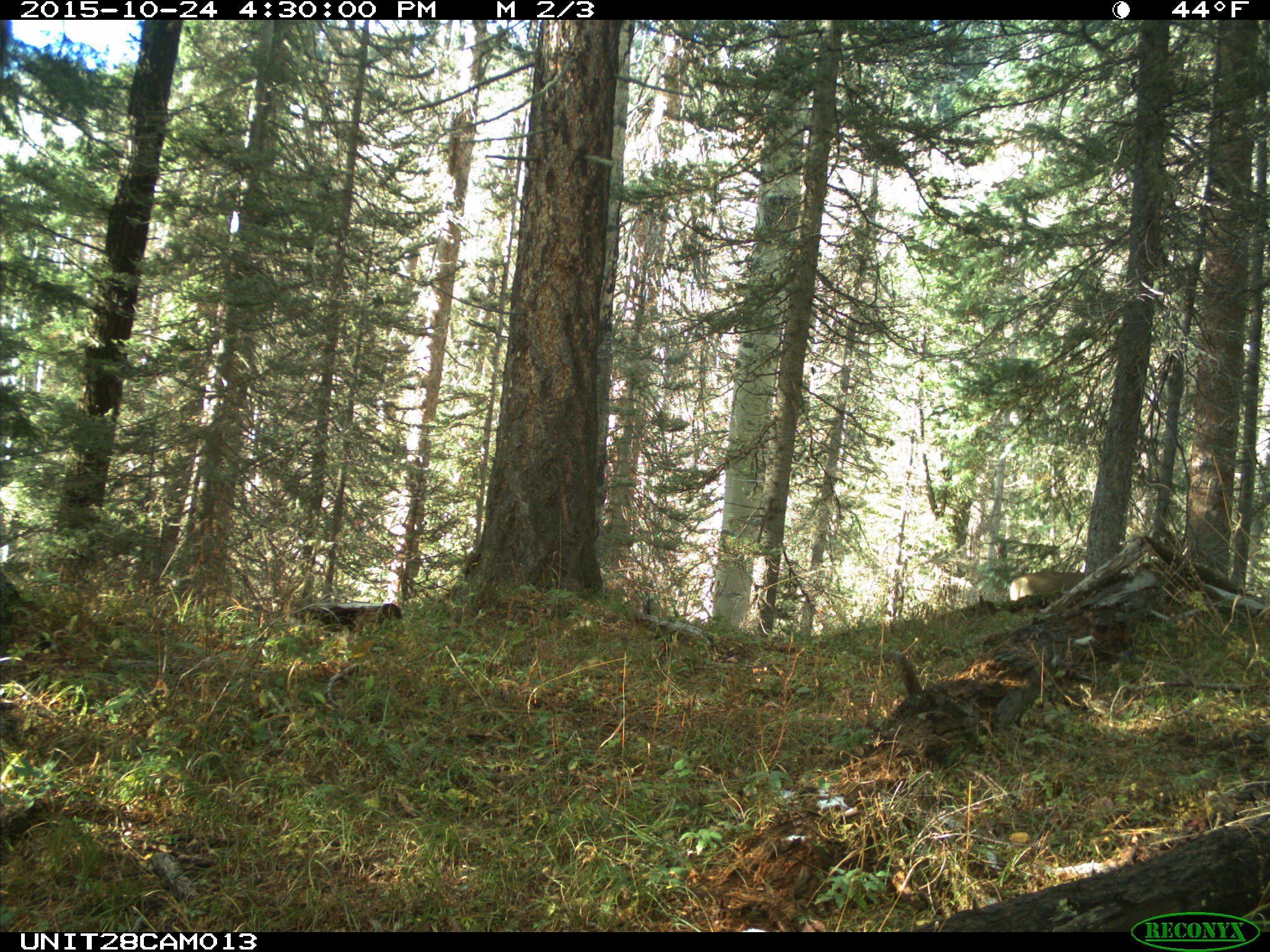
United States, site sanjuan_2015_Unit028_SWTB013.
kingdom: Animalia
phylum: Chordata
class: Mammalia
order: Artiodactyla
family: Cervidae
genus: Odocoileus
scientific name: Odocoileus hemionus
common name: mule deer